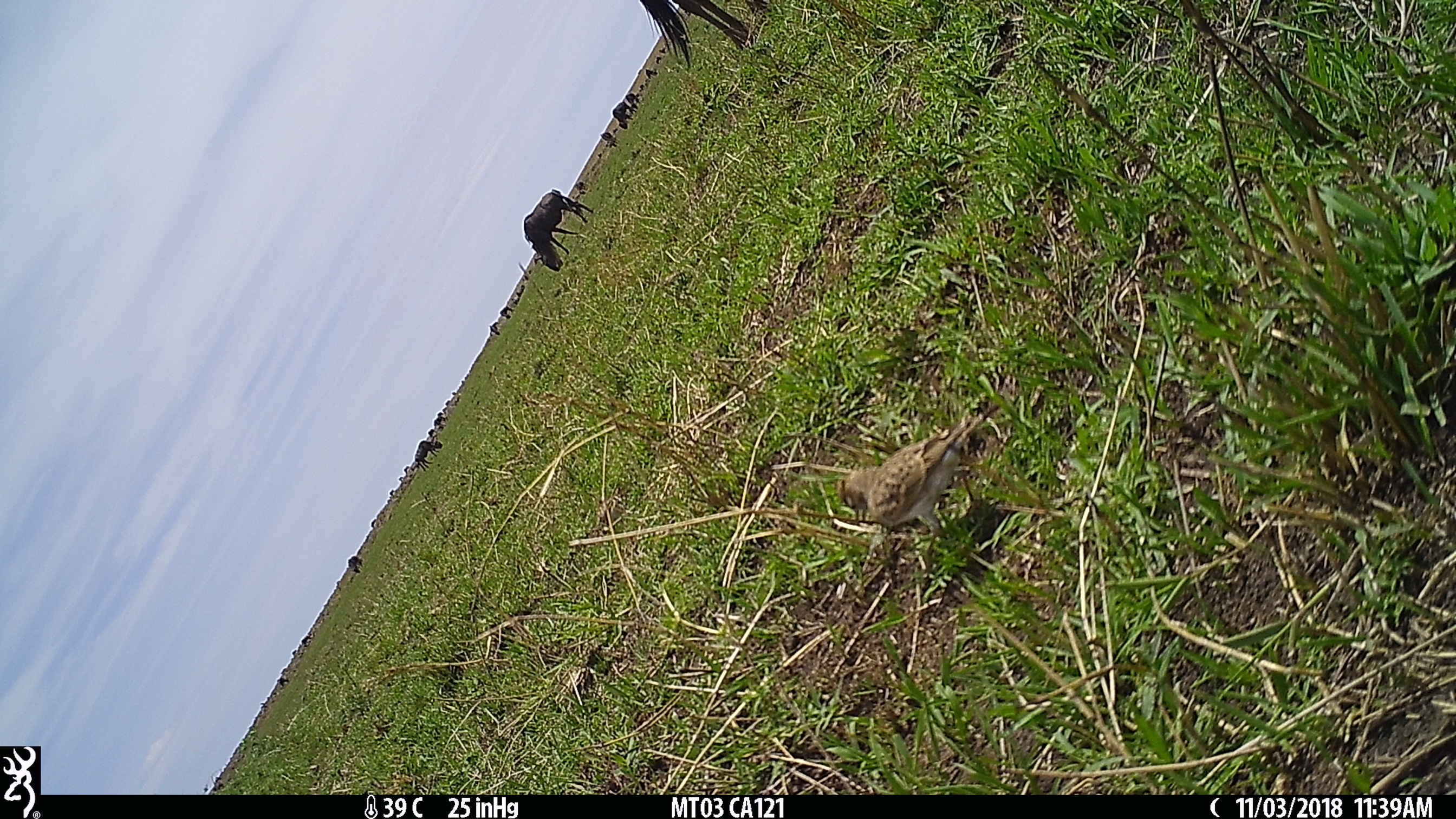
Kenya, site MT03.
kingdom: Animalia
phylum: Chordata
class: Mammalia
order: Artiodactyla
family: Bovidae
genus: Connochaetes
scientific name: Connochaetes taurinus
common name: blue wildebeest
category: wildebeest